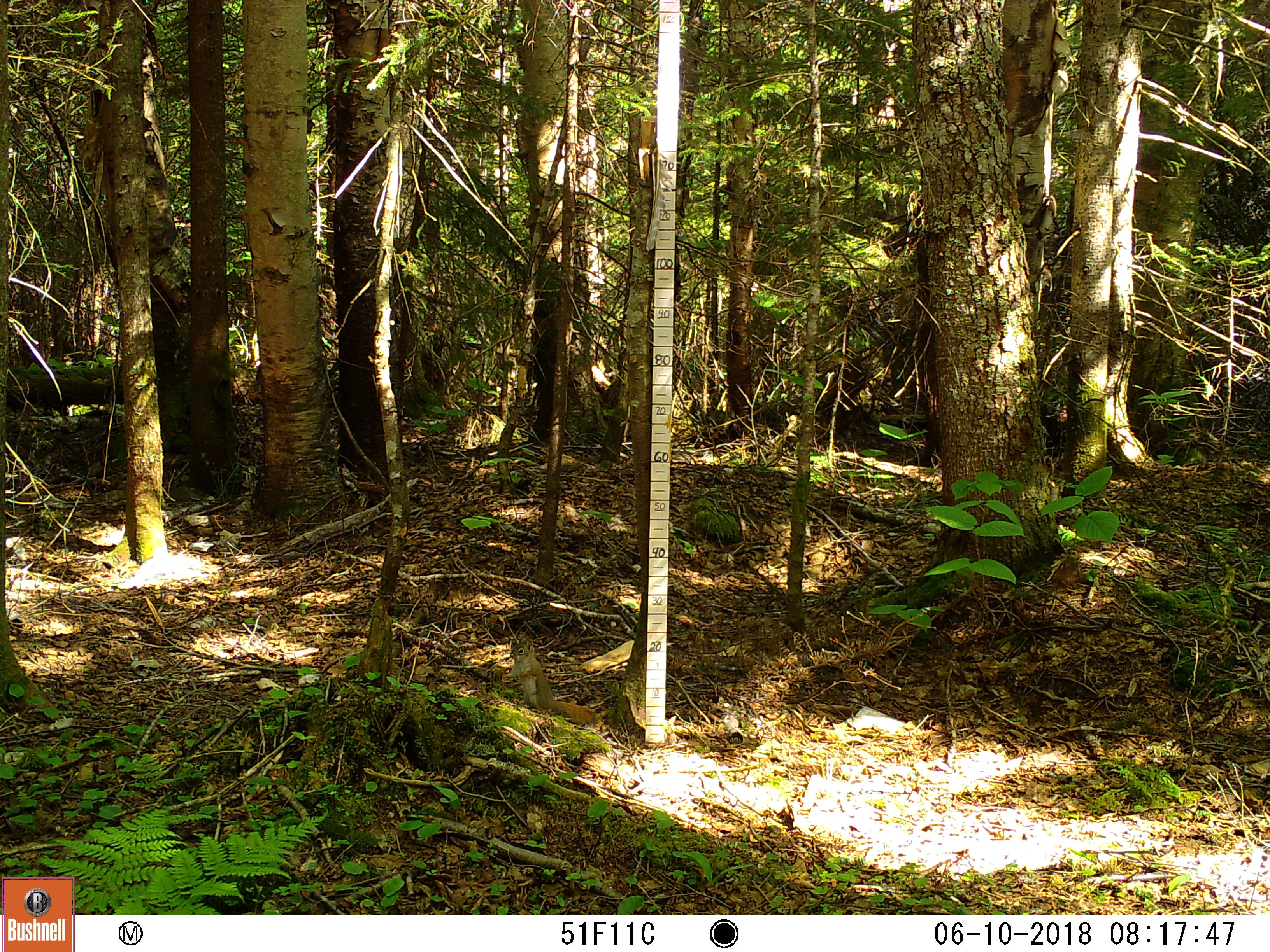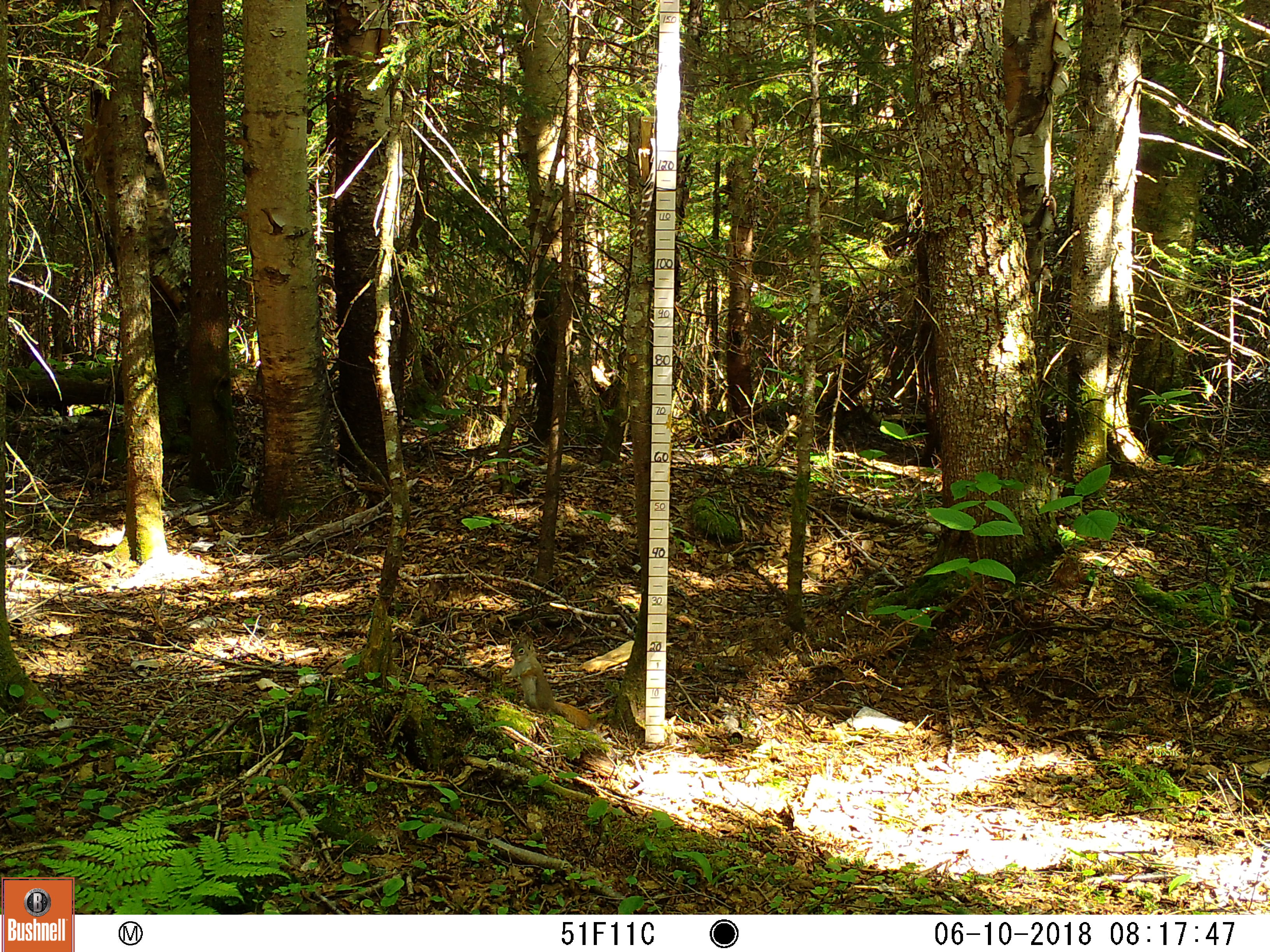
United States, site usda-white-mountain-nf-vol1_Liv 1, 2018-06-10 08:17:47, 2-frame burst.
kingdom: Animalia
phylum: Chordata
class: Mammalia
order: Rodentia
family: Sciuridae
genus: Tamiasciurus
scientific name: Tamiasciurus hudsonicus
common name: red squirrel